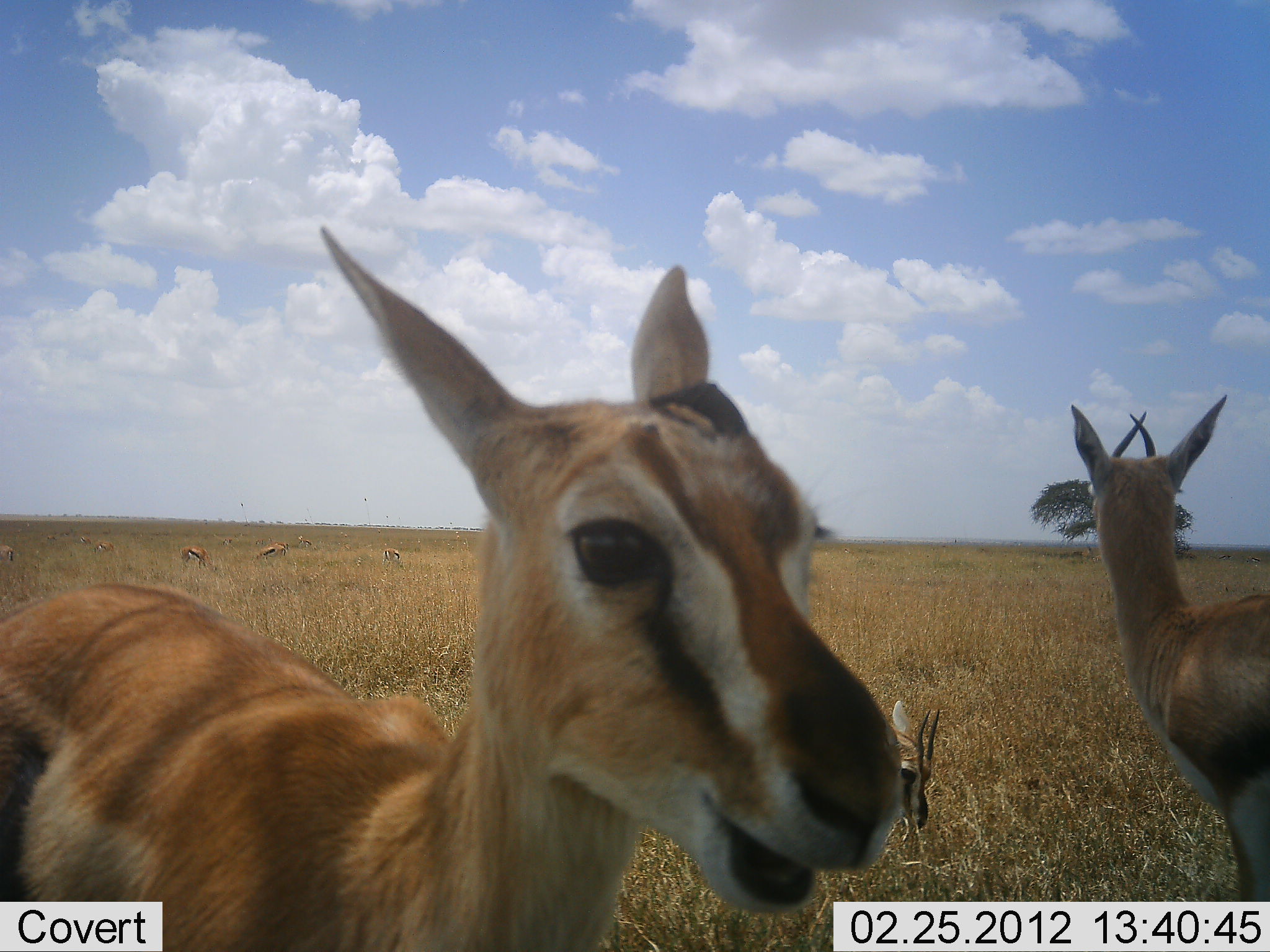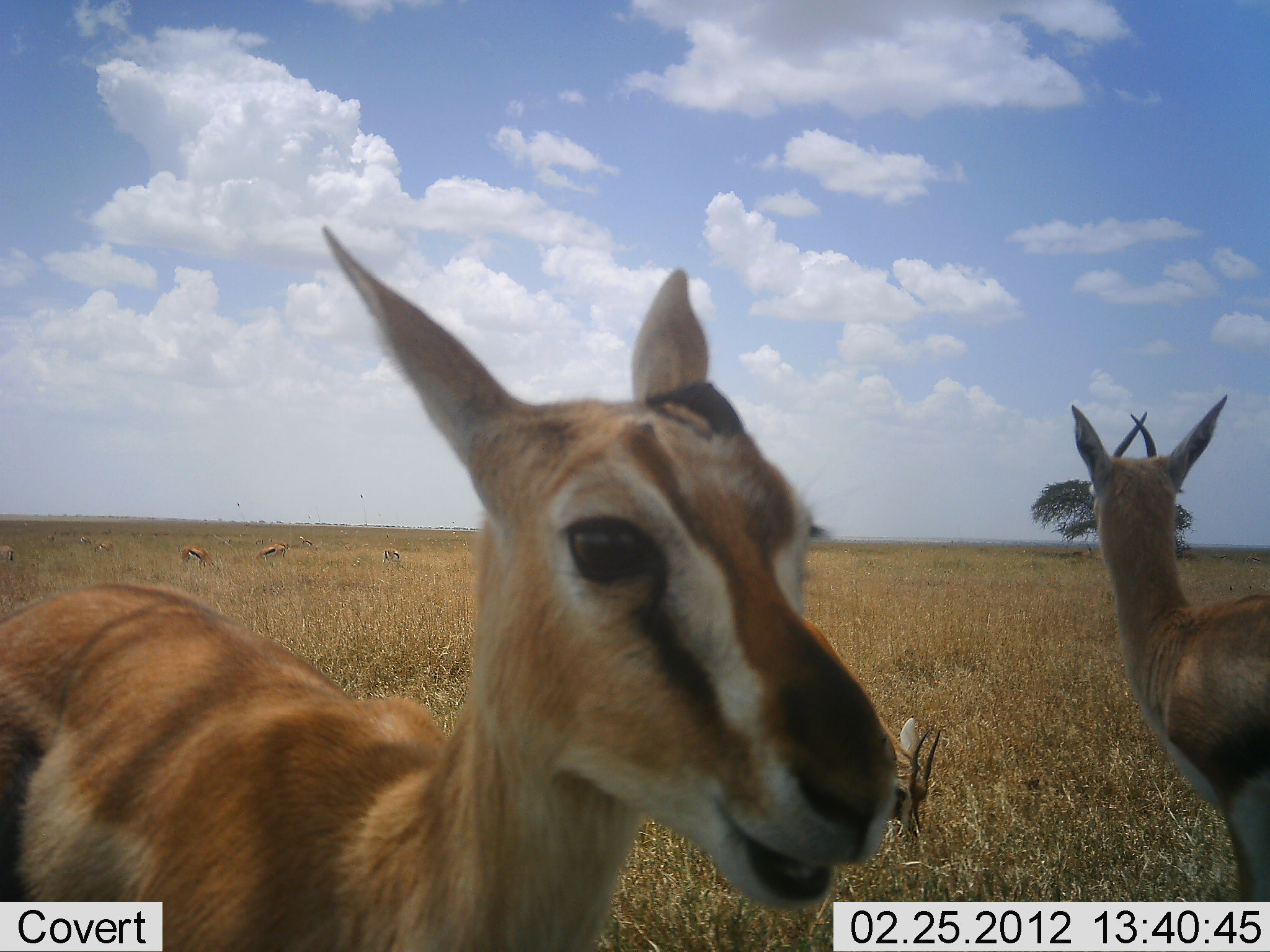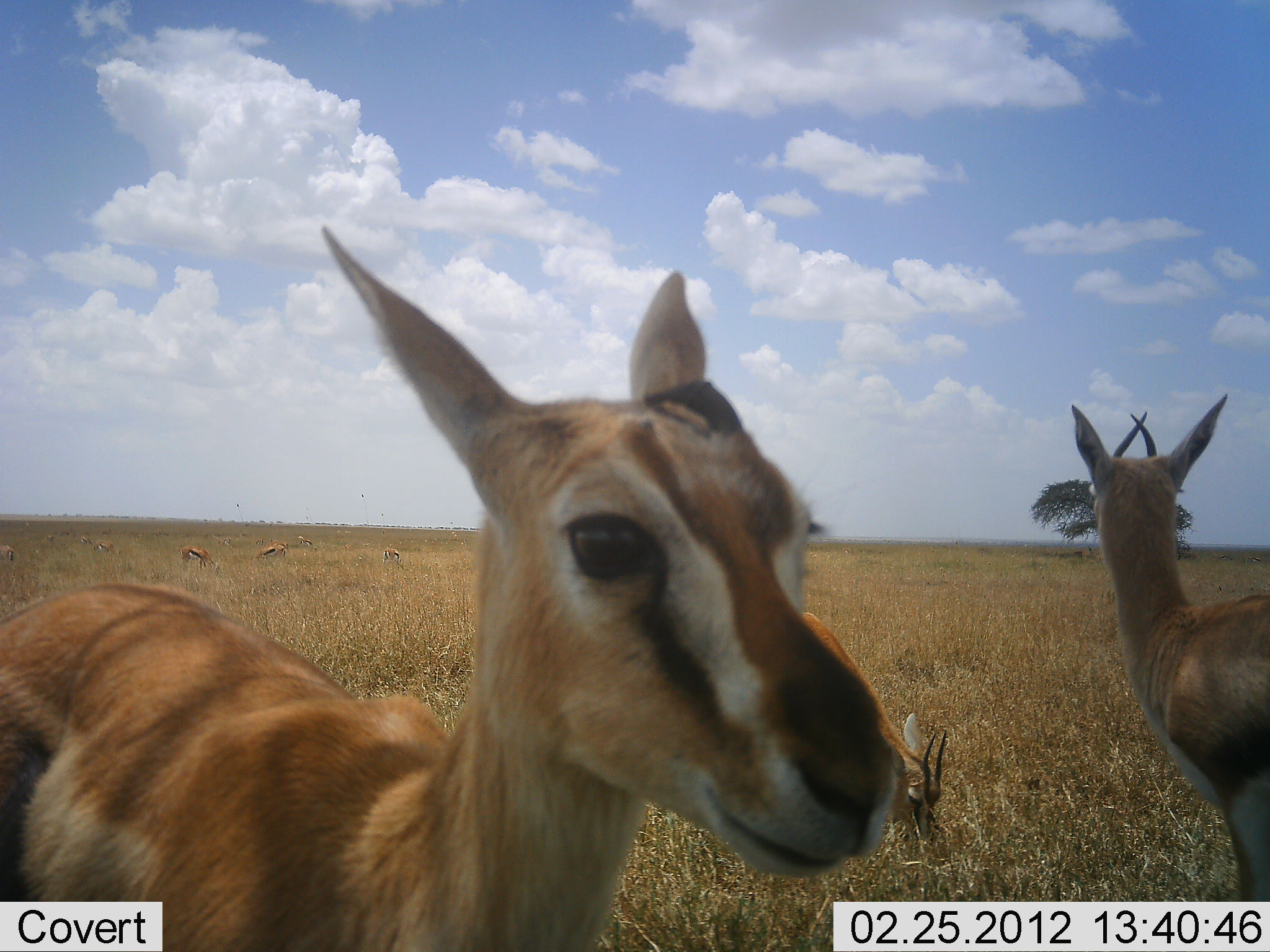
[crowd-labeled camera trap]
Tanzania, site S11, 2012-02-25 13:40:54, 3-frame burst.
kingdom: Animalia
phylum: Chordata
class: Mammalia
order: Artiodactyla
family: Bovidae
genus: Eudorcas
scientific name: Eudorcas thomsonii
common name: thomson's gazelle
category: gazellethomsons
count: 8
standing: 83%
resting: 17%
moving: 13%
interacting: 4%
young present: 17%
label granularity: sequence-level